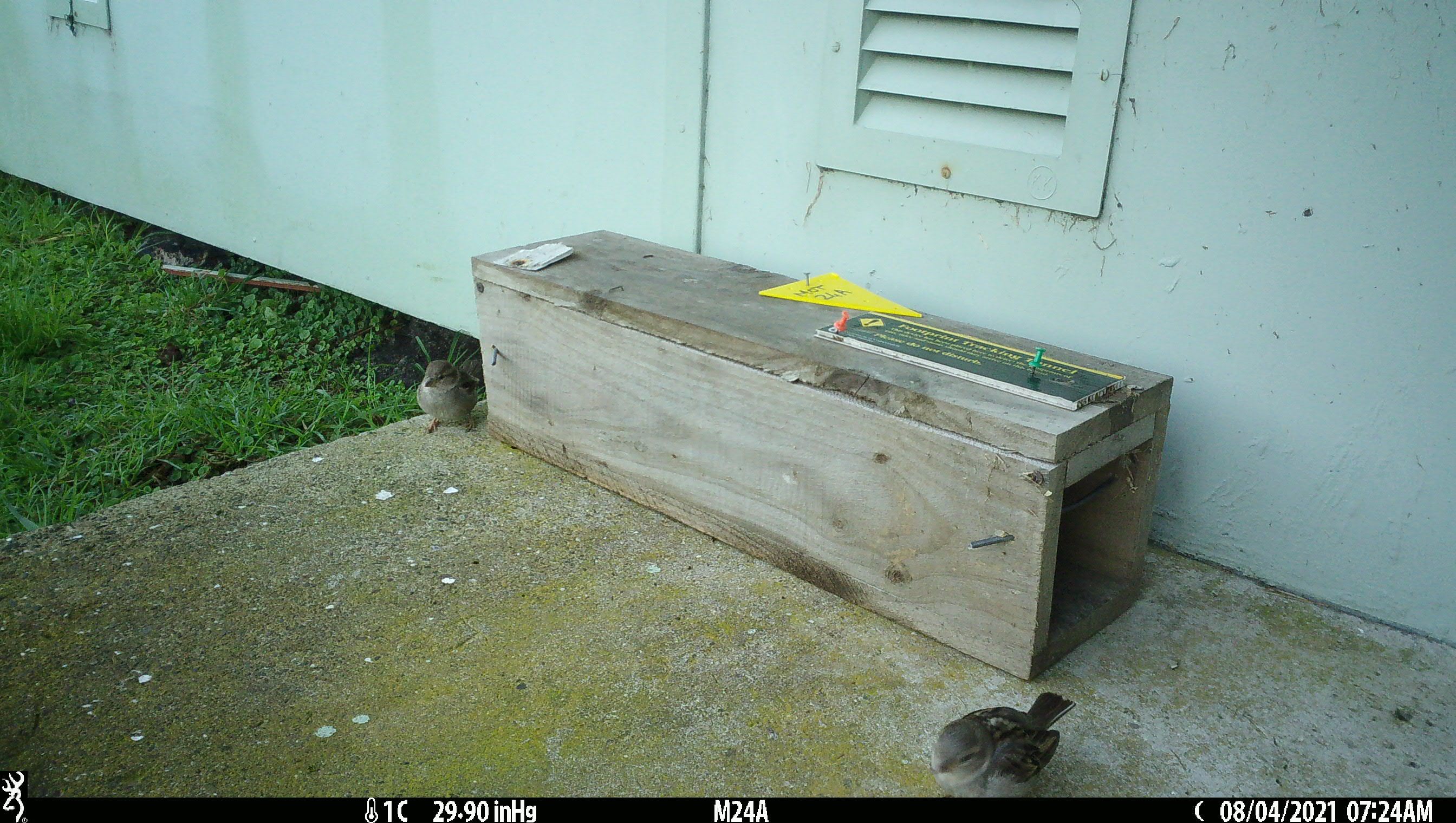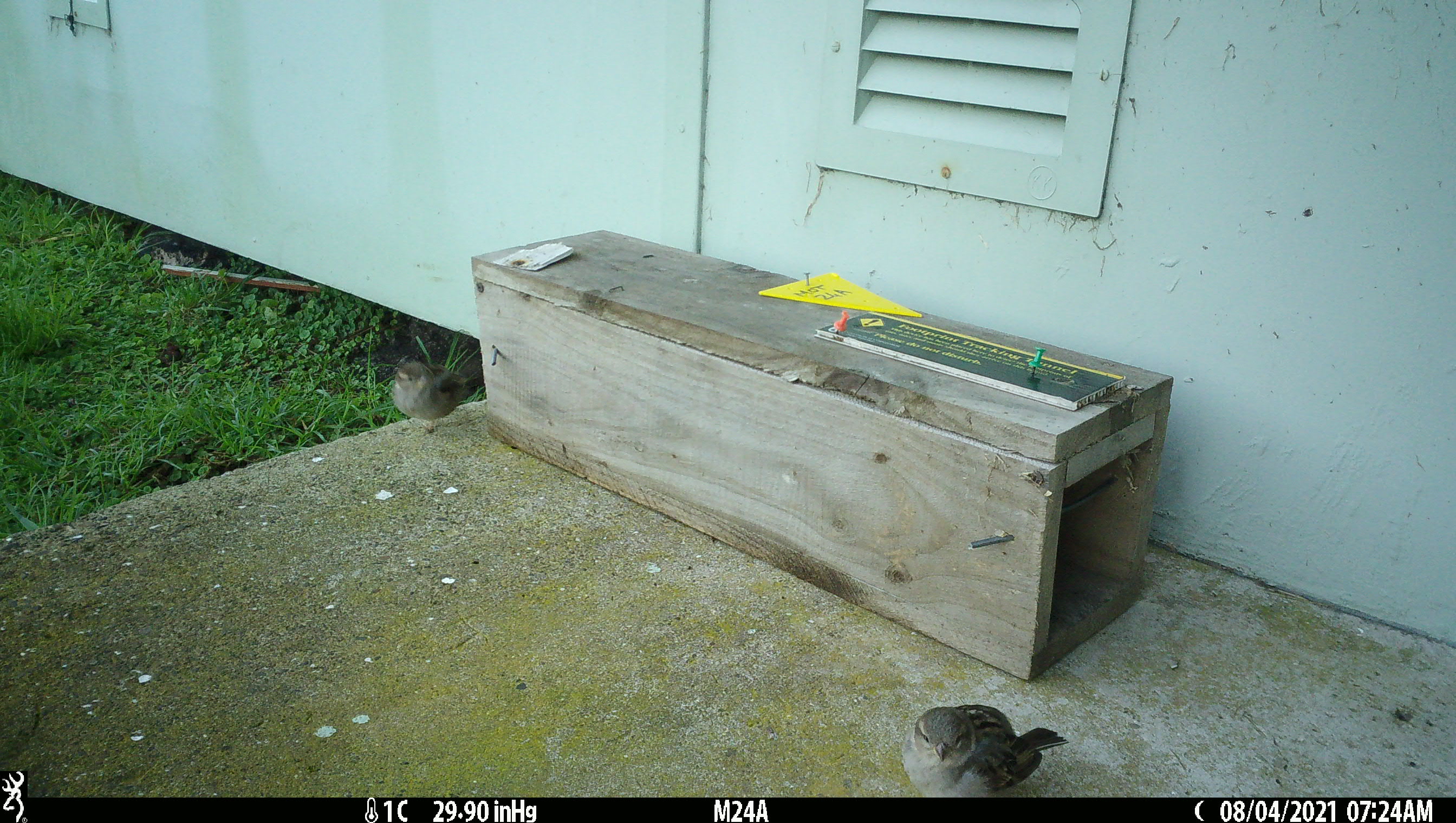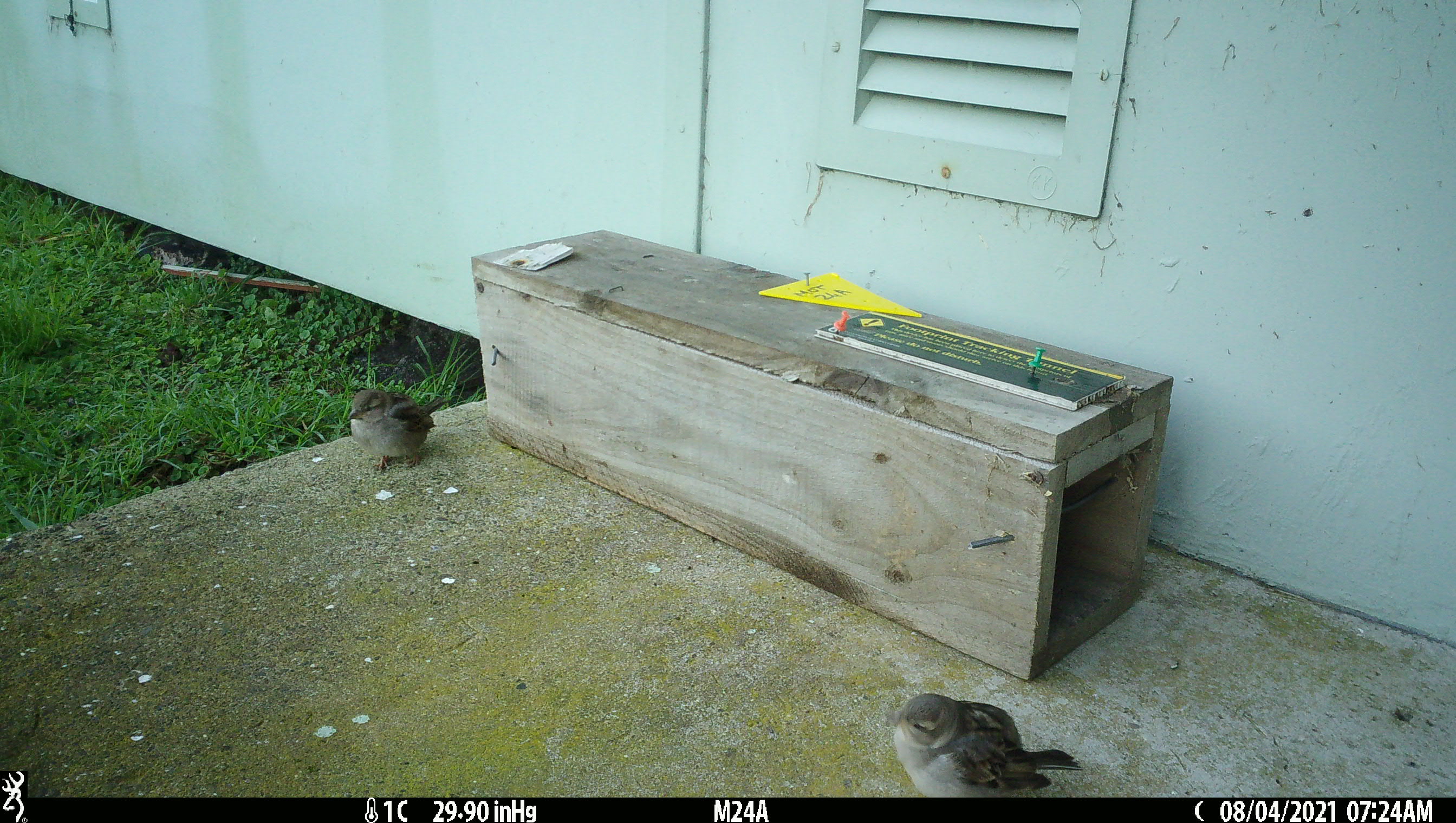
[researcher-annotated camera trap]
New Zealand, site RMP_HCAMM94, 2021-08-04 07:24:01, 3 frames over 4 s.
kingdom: Animalia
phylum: Chordata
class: Aves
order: Passeriformes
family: Passeridae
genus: Passer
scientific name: Passer domesticus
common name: house sparrow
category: sparrow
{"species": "sparrow (house sparrow) (Passer domesticus)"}